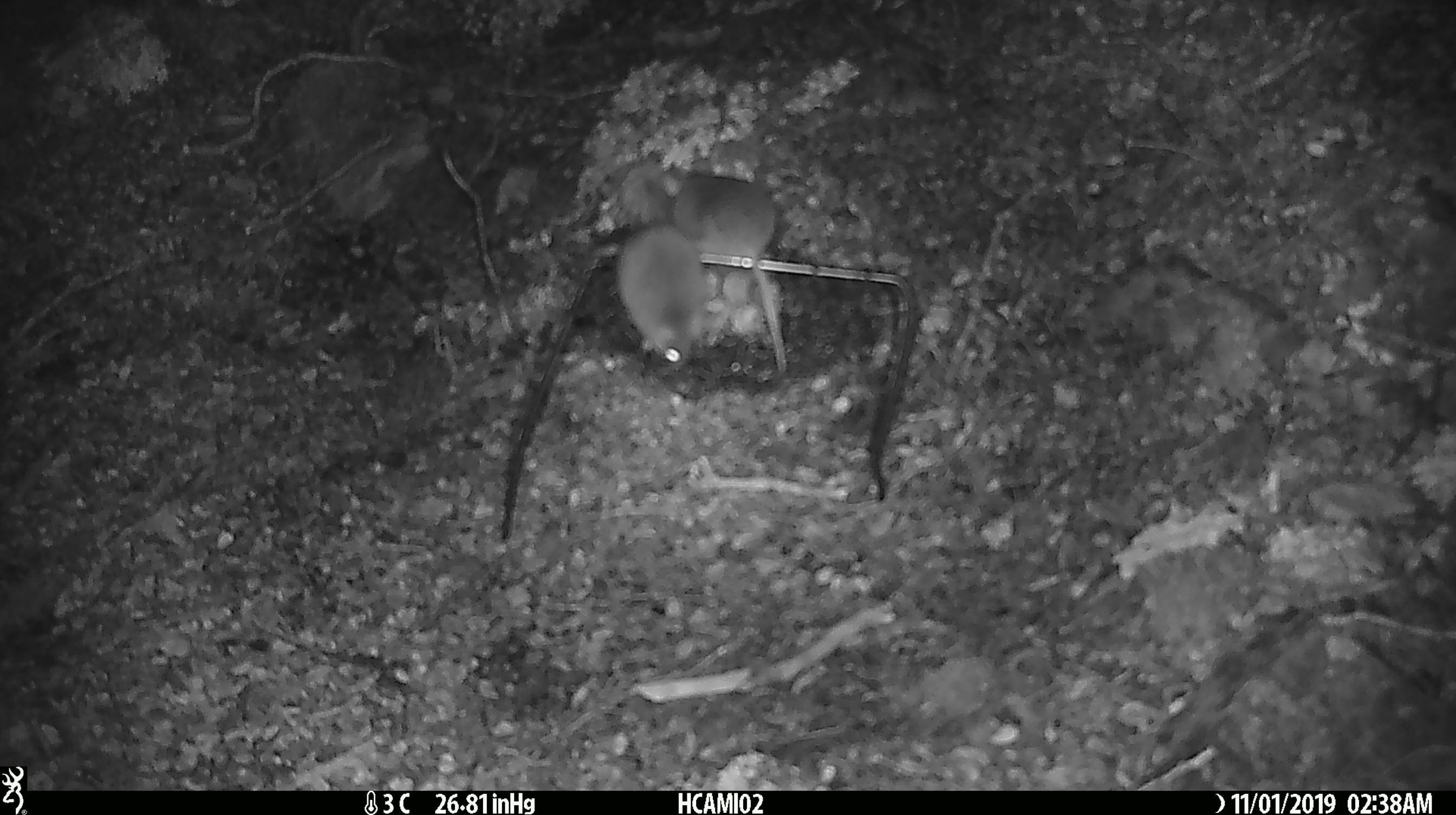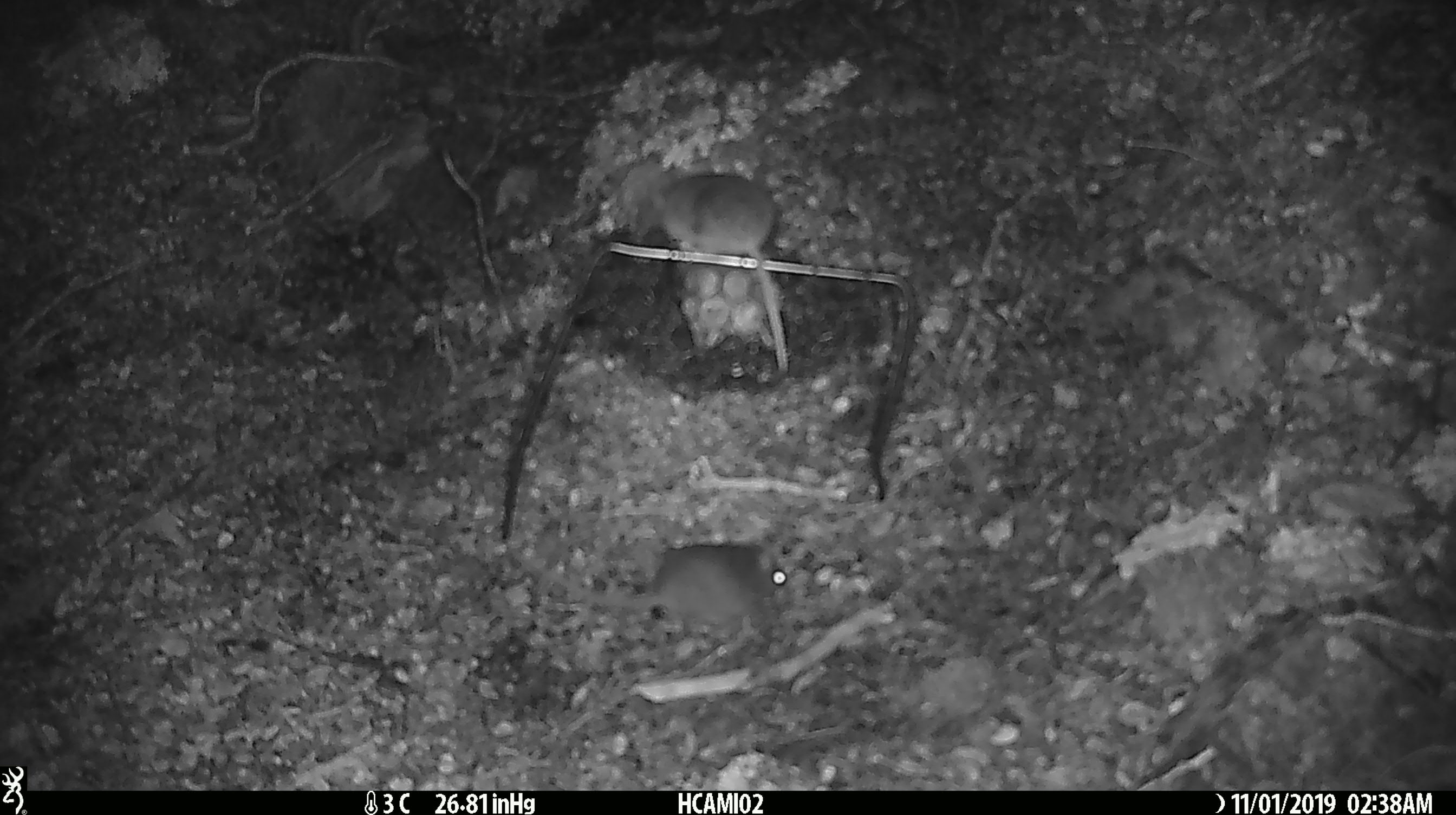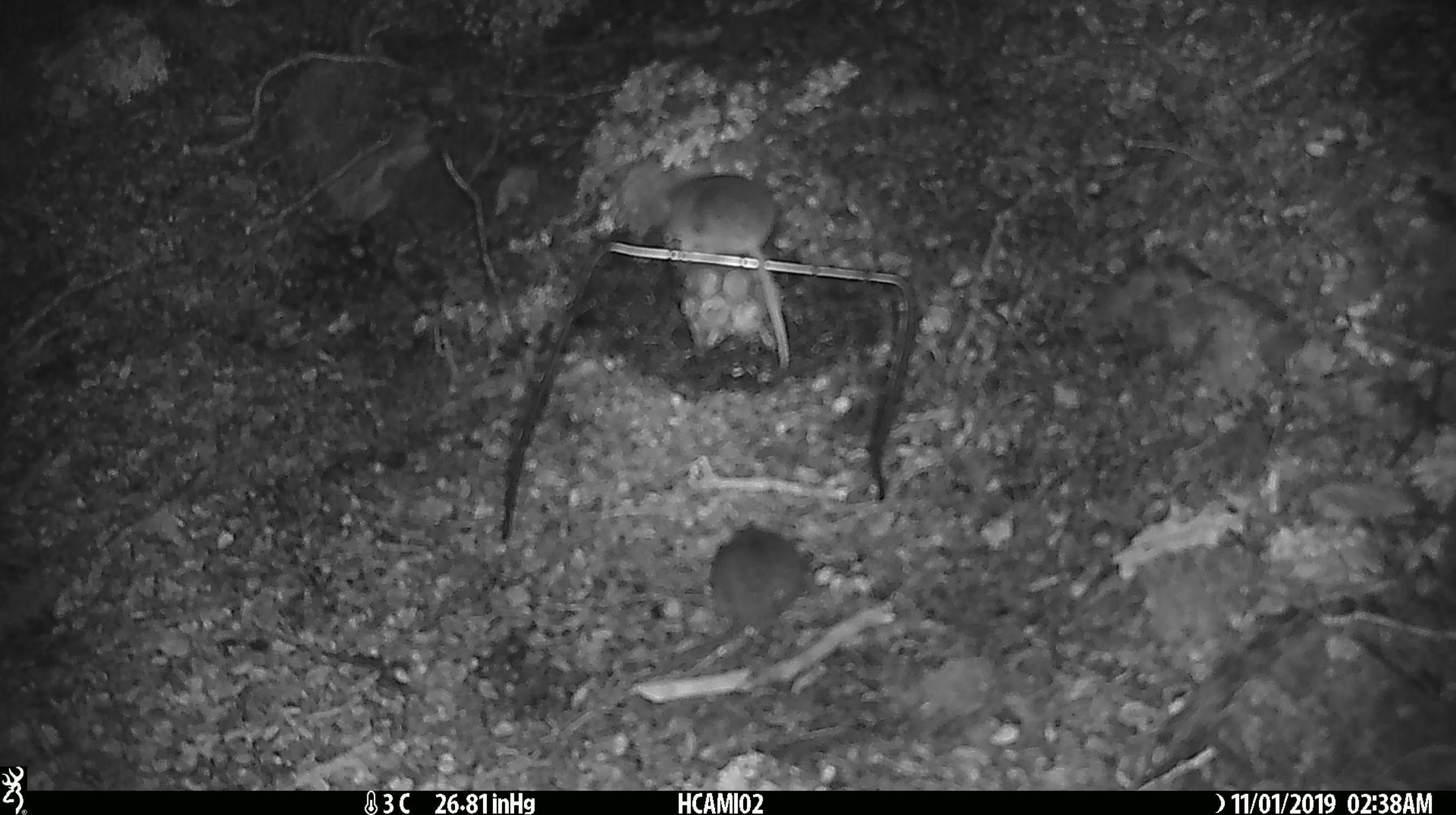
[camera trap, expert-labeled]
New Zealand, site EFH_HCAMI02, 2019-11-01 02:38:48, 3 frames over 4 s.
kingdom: Animalia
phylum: Chordata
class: Mammalia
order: Rodentia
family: Muridae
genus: Mus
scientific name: Mus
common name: mouse